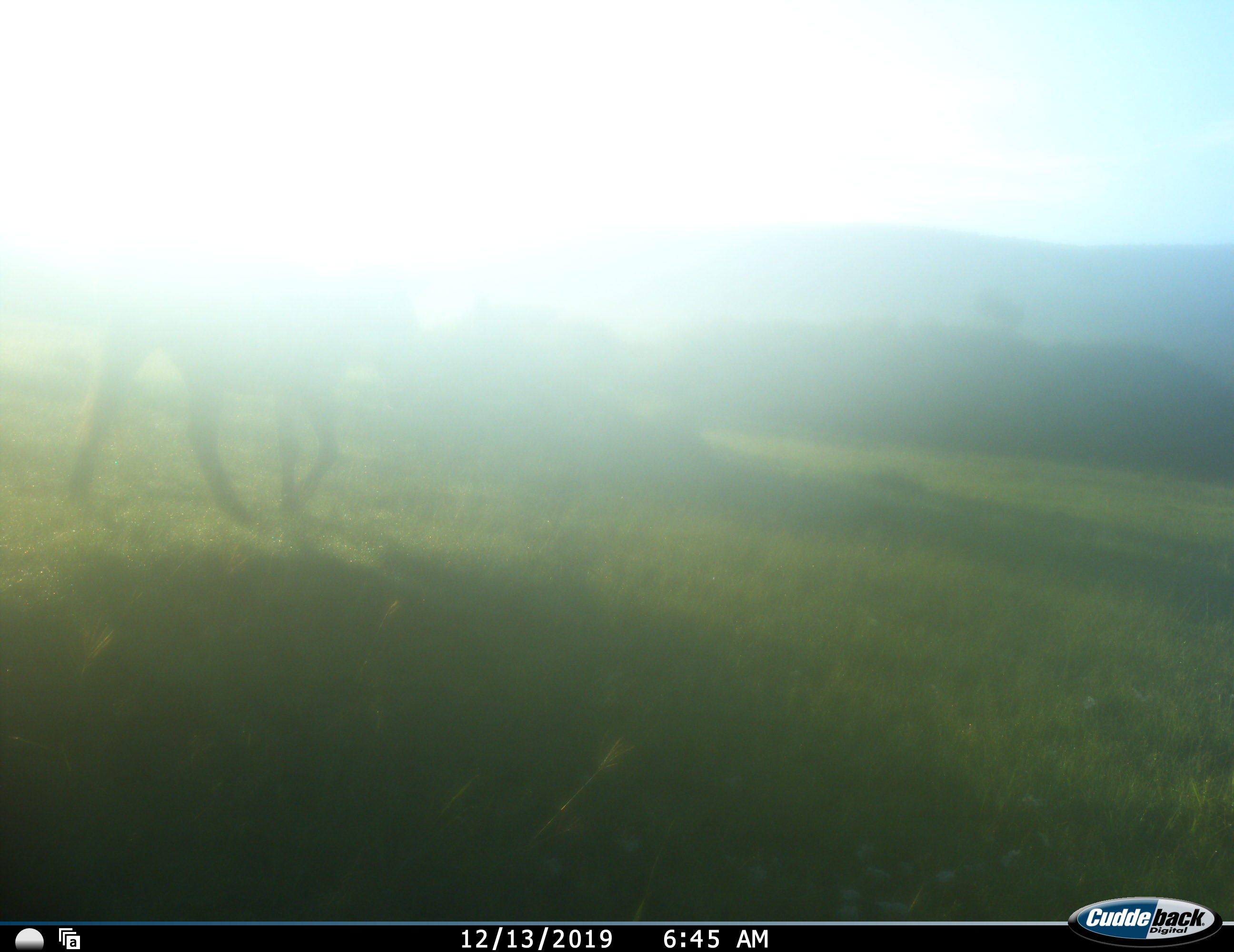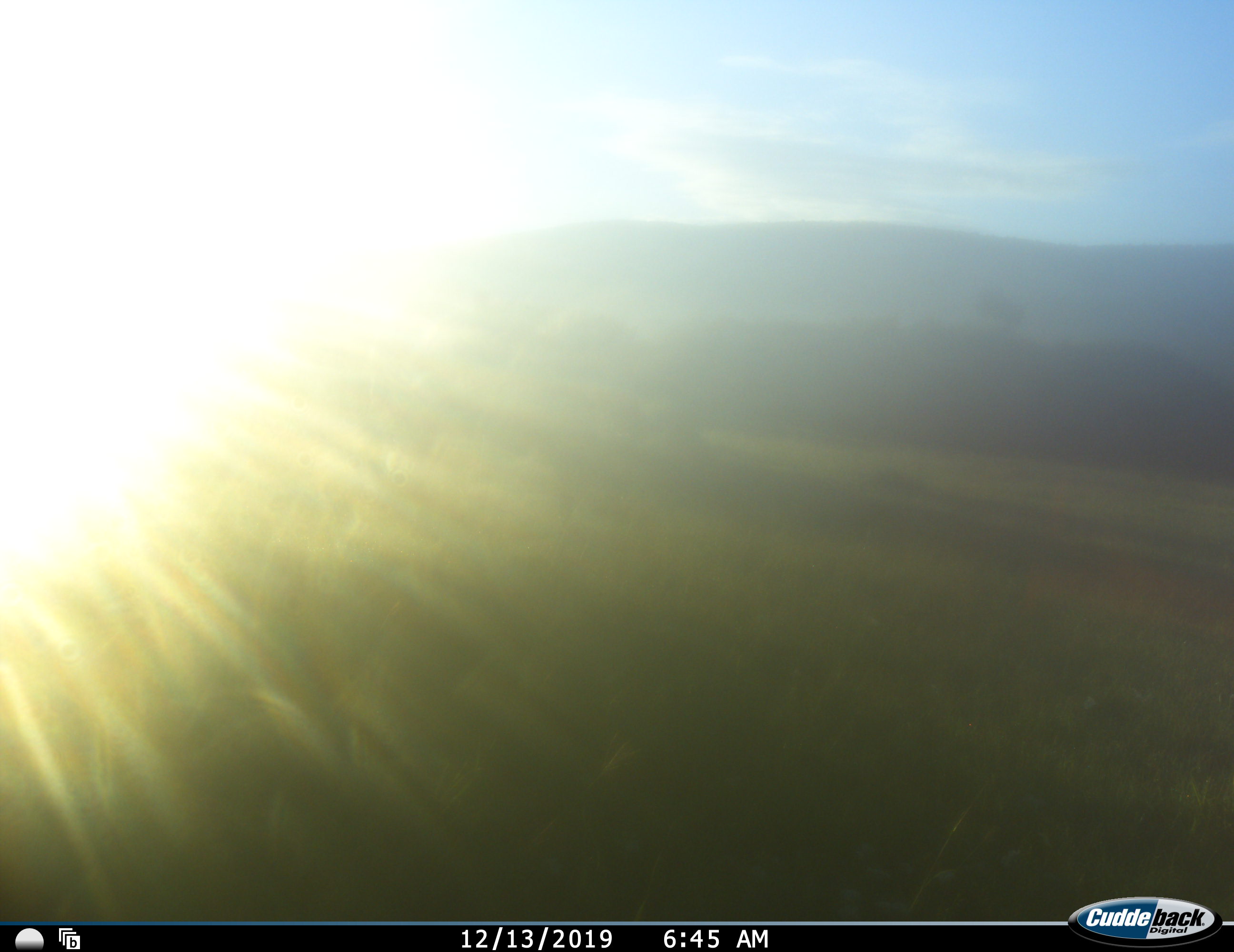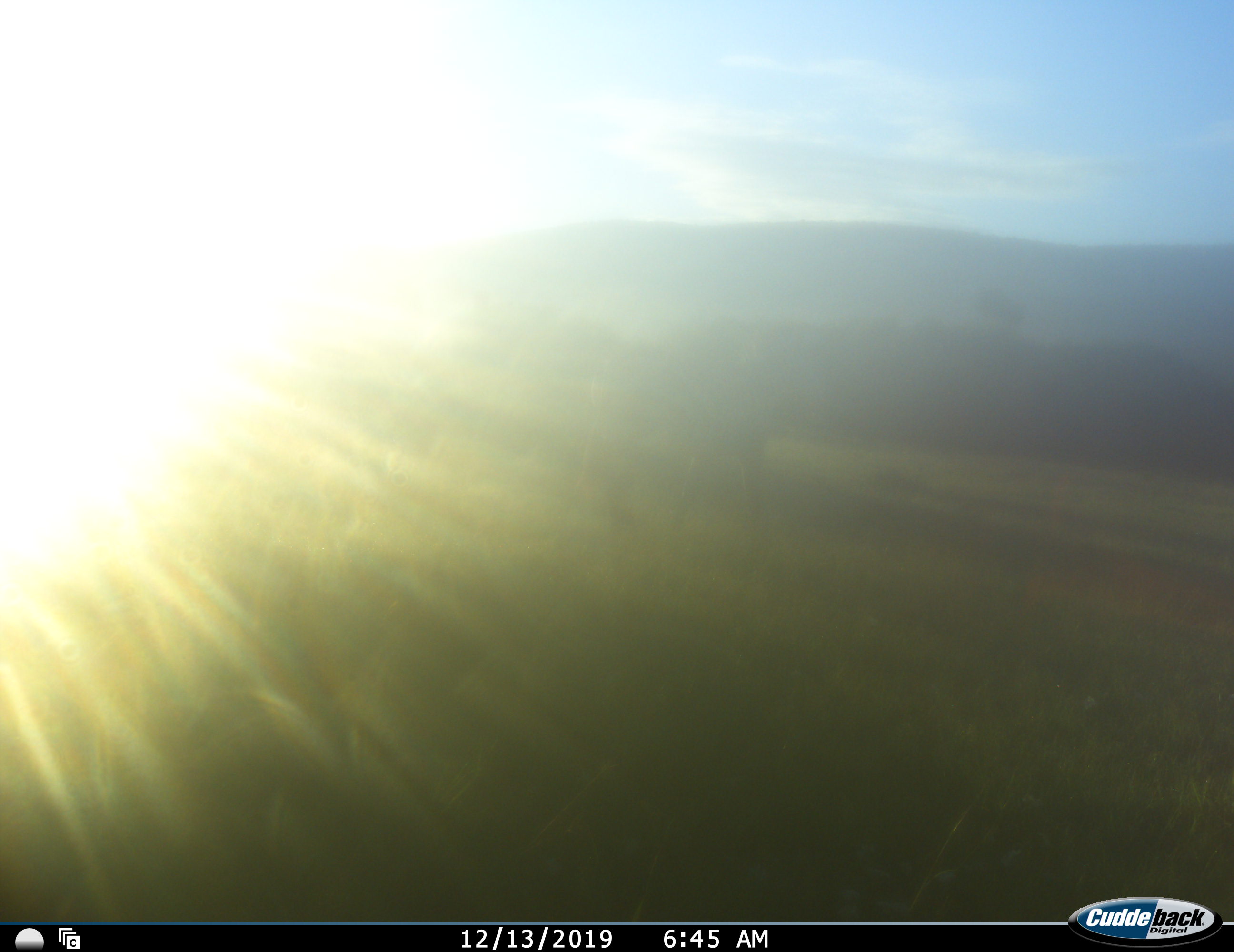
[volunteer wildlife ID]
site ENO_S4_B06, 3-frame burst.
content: unidentified animal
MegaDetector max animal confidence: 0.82